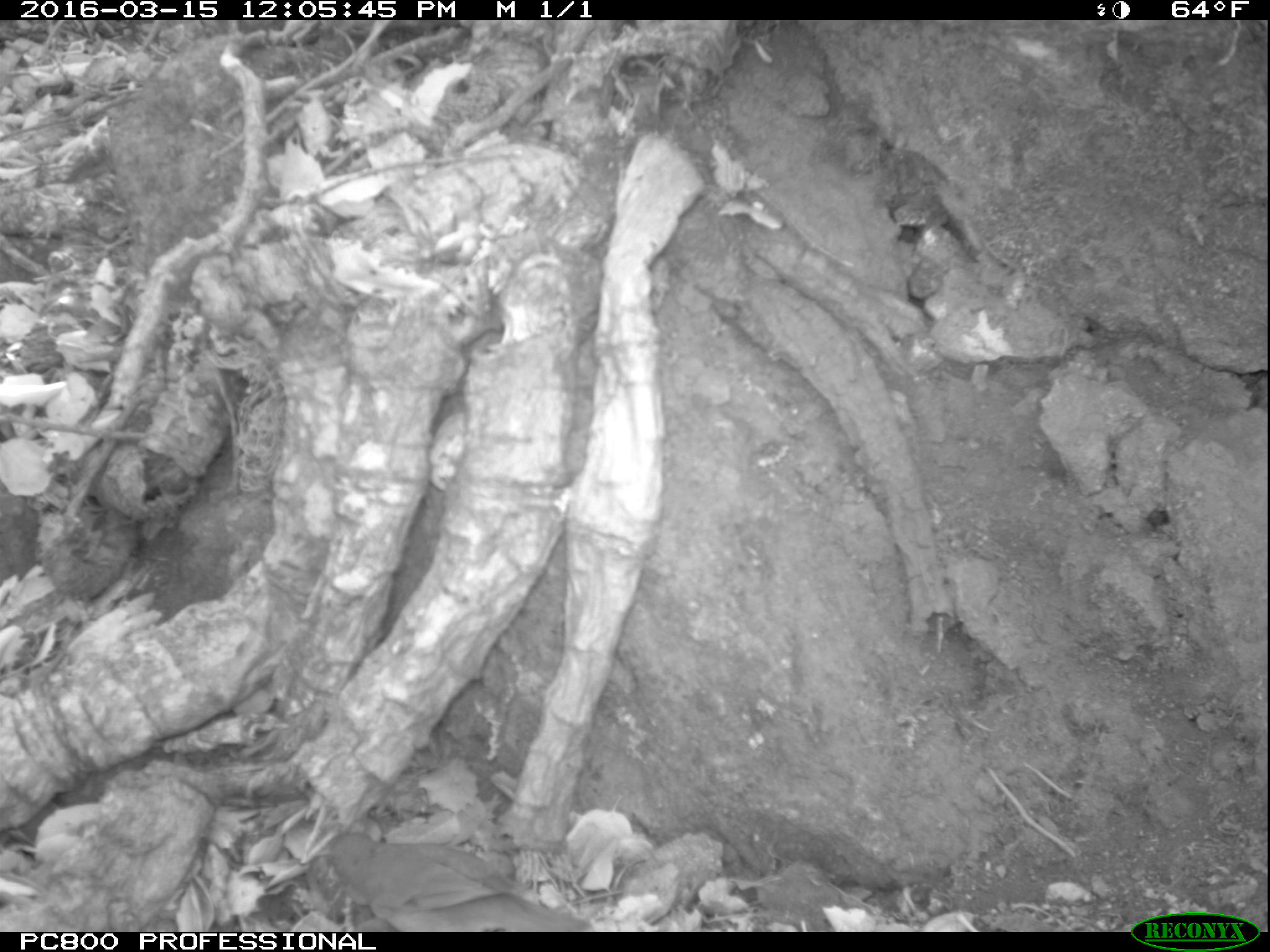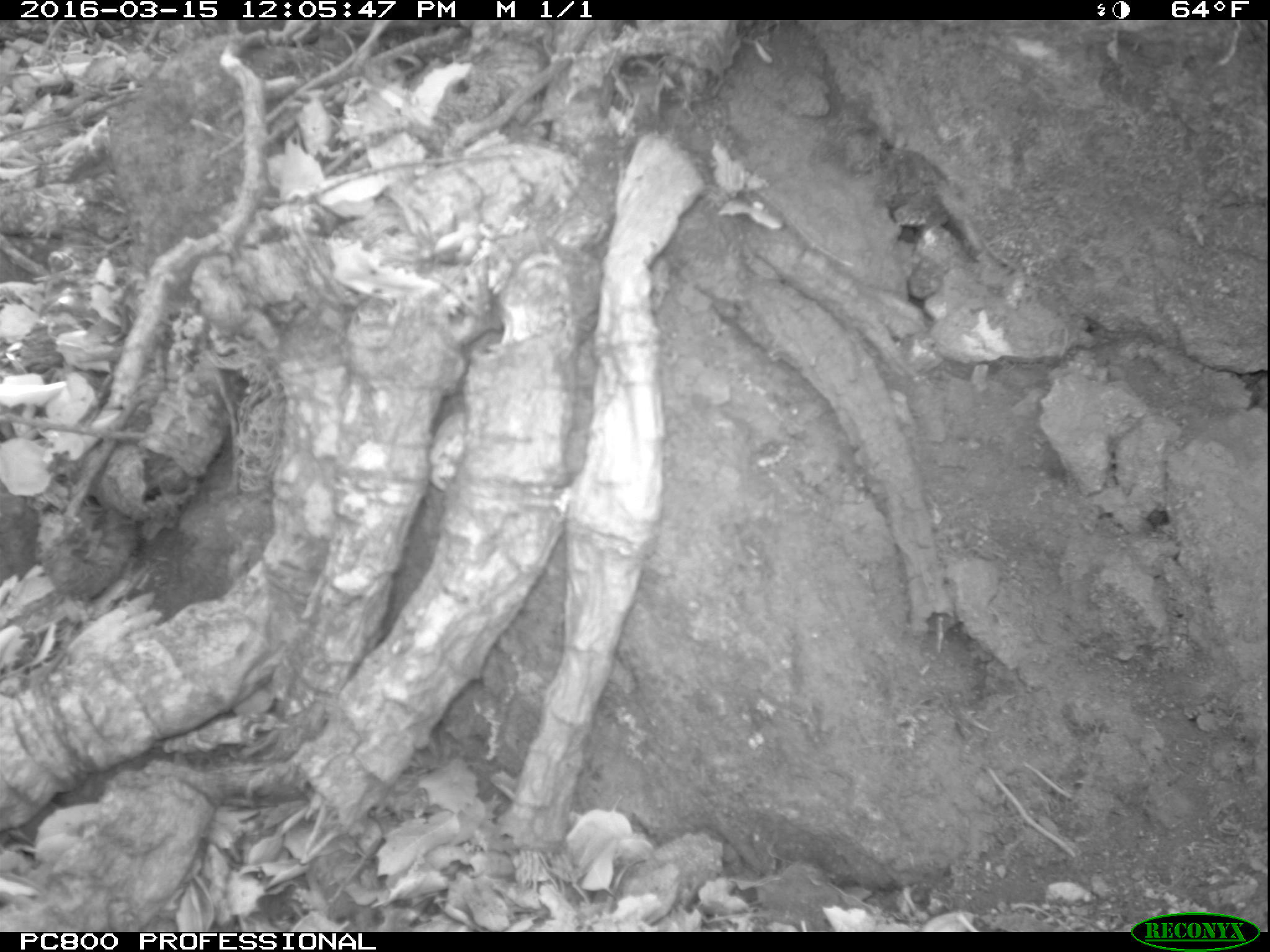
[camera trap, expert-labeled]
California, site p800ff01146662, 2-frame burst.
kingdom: Animalia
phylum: Chordata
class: Aves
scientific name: Aves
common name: bird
Bird (Aves).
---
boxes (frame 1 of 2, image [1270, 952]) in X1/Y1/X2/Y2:
bird: 316/830/593/932